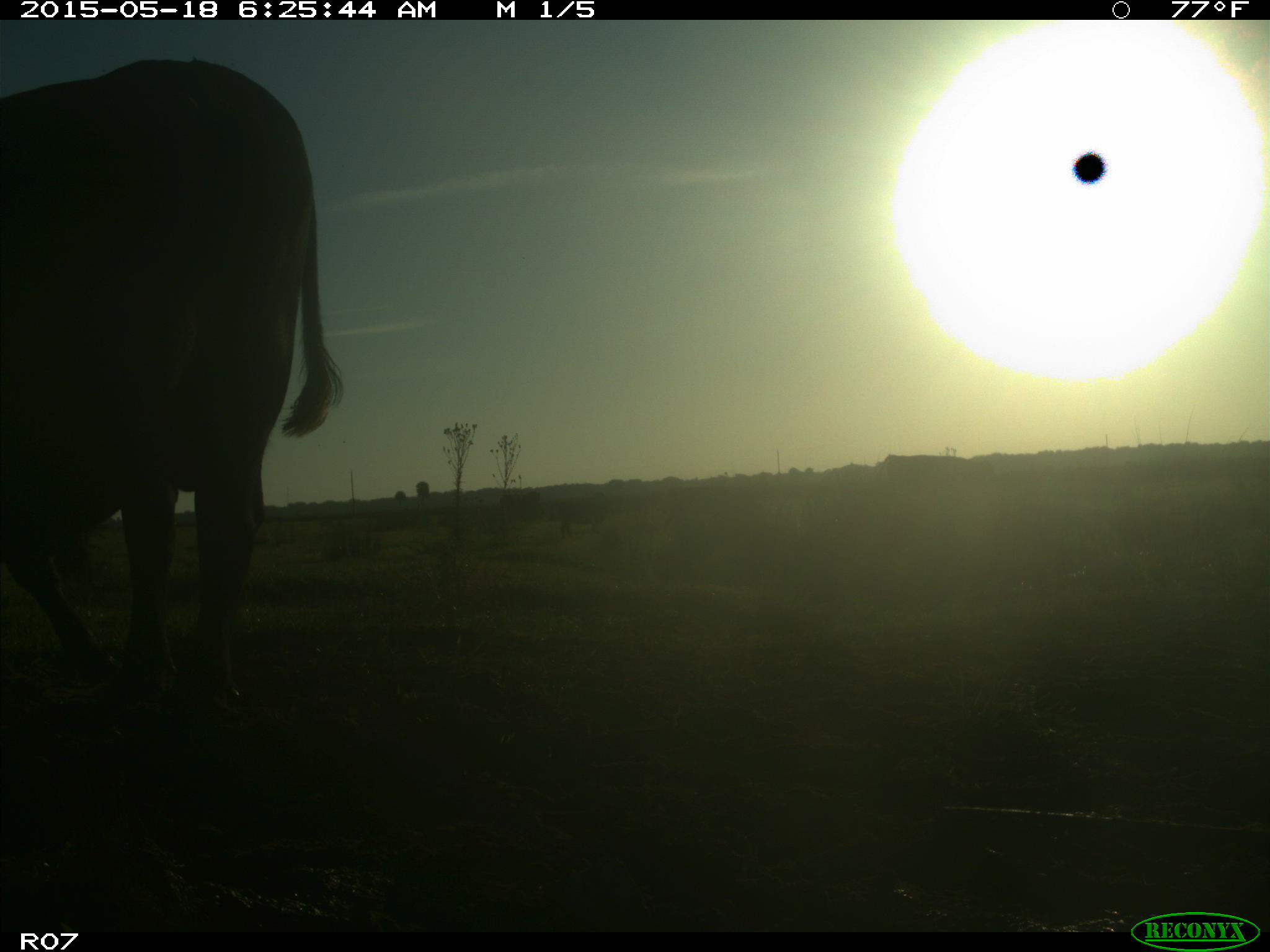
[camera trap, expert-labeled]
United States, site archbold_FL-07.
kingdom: Animalia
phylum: Chordata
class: Mammalia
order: Artiodactyla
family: Bovidae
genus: Bos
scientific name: Bos taurus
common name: domestic cow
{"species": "Bos taurus (domestic cow)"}